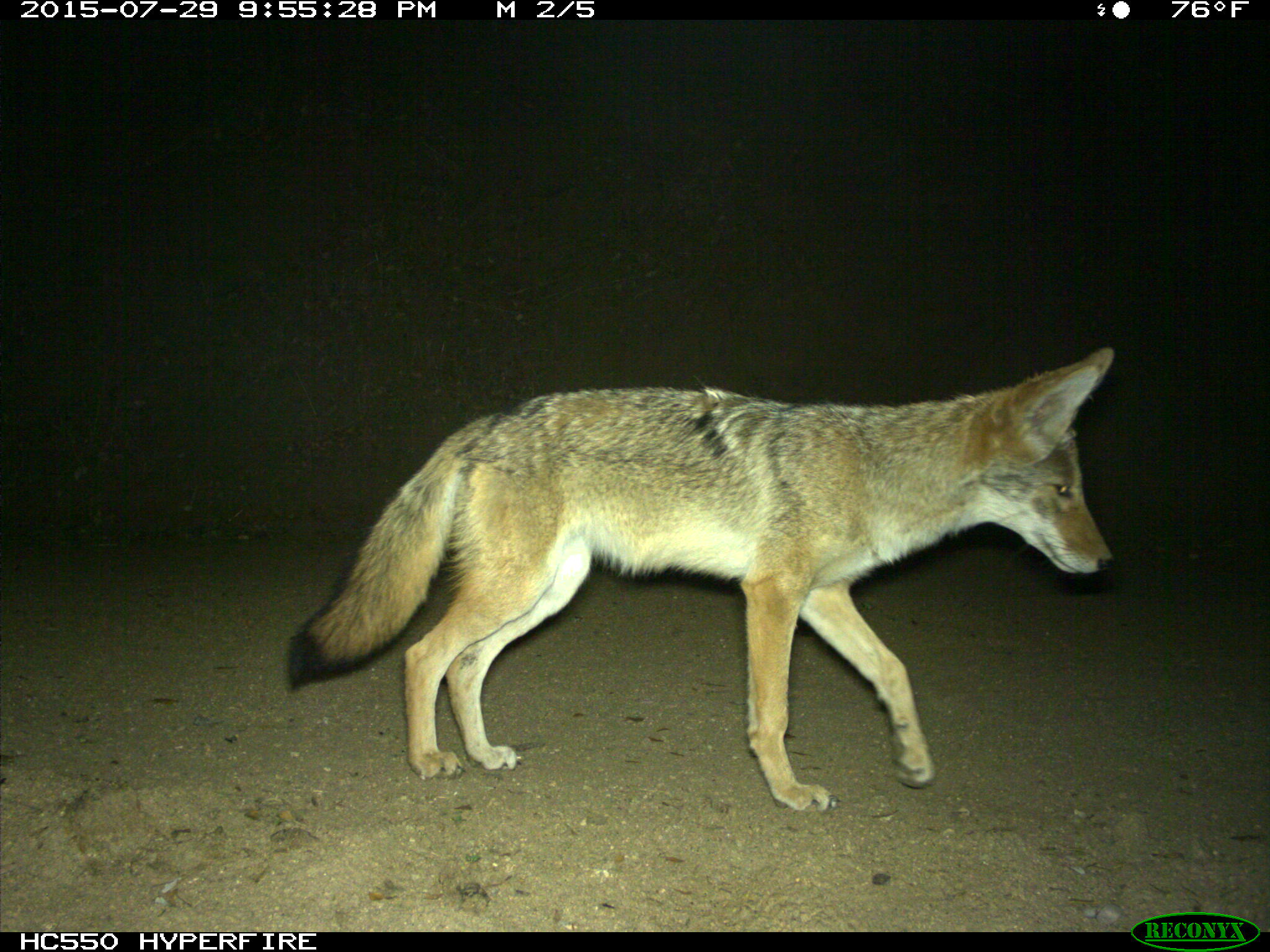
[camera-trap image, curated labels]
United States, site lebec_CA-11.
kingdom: Animalia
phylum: Chordata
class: Mammalia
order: Carnivora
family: Canidae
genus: Canis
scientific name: Canis latrans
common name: coyote